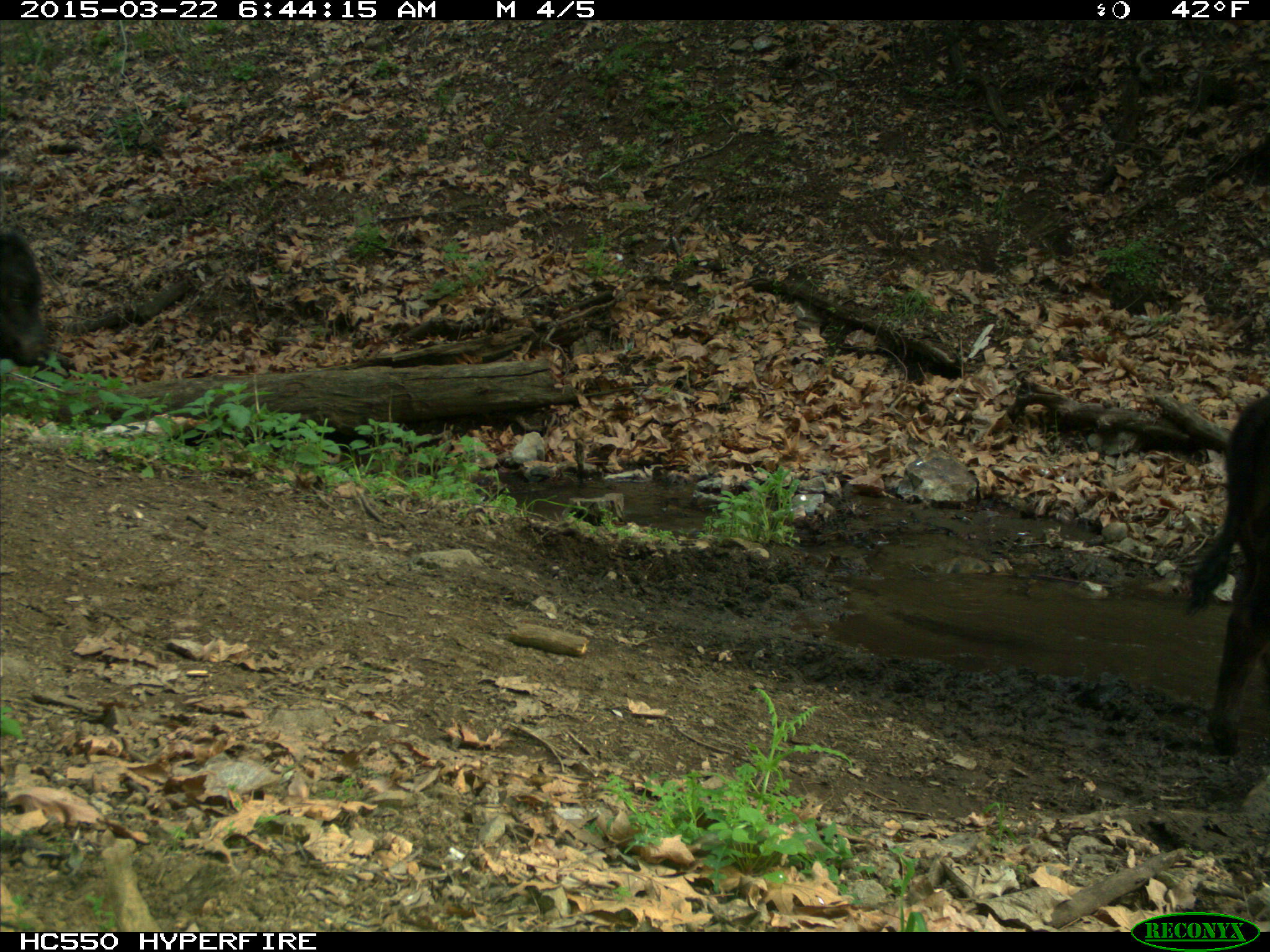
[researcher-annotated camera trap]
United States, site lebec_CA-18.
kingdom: Animalia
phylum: Chordata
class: Mammalia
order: Artiodactyla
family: Bovidae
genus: Bos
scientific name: Bos taurus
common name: domestic cow